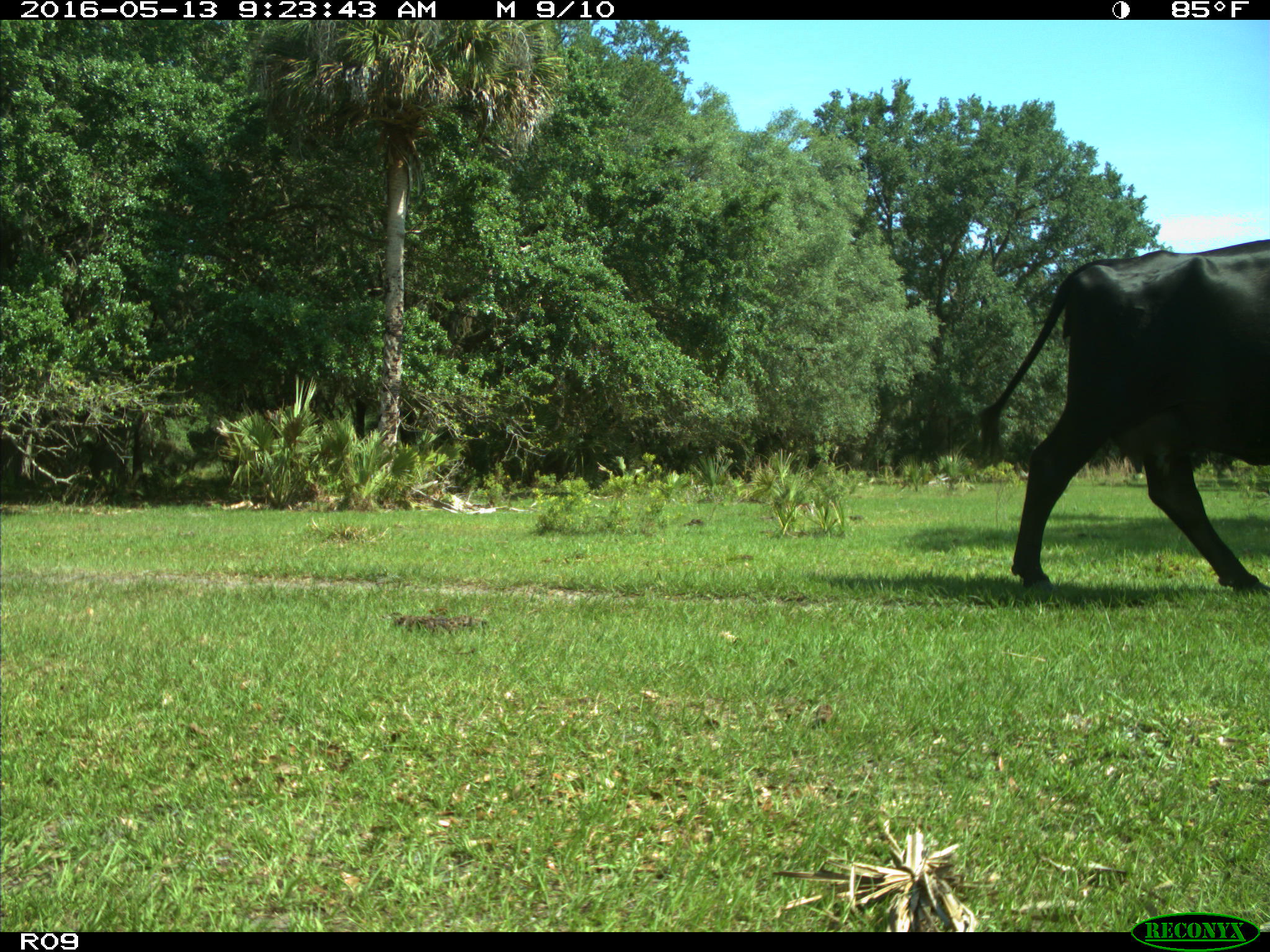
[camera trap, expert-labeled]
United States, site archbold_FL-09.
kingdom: Animalia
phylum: Chordata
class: Mammalia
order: Artiodactyla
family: Bovidae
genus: Bos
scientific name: Bos taurus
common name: domestic cow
Bos taurus (domestic cow).